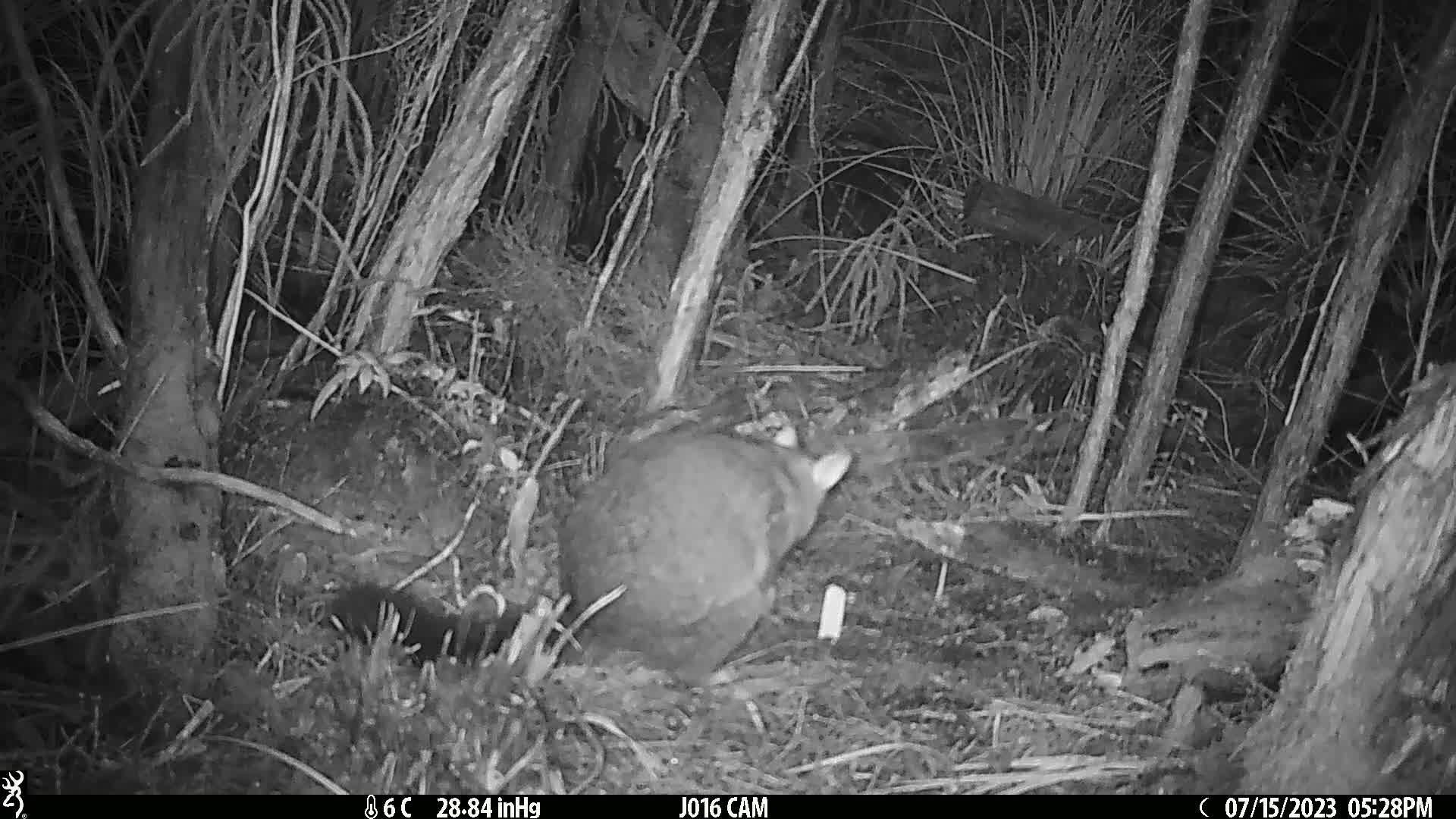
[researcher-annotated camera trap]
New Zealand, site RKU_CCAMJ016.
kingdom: Animalia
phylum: Chordata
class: Mammalia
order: Diprotodontia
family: Phalangeridae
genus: Trichosurus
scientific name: Trichosurus vulpecula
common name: common brushtail possum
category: possum